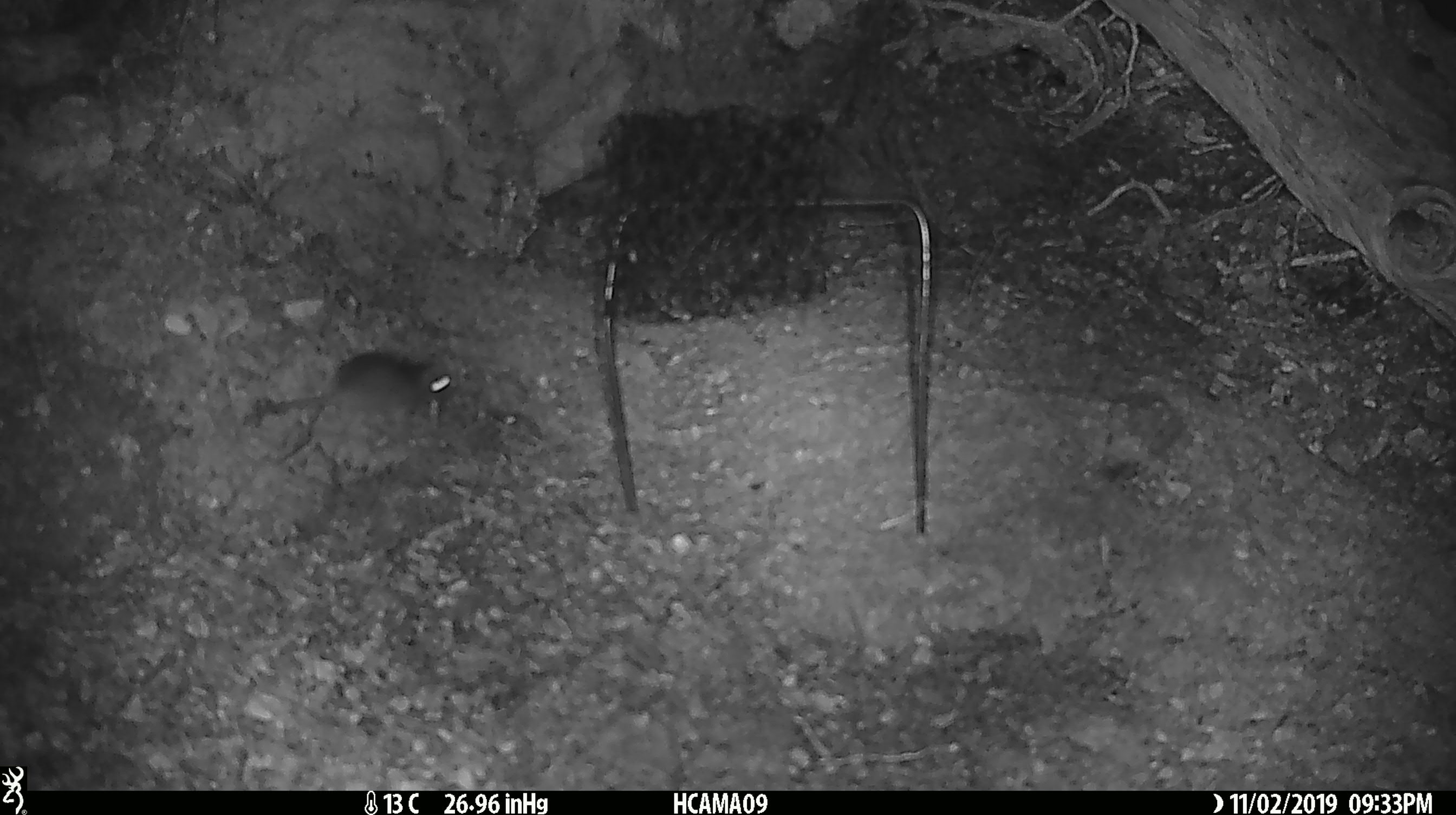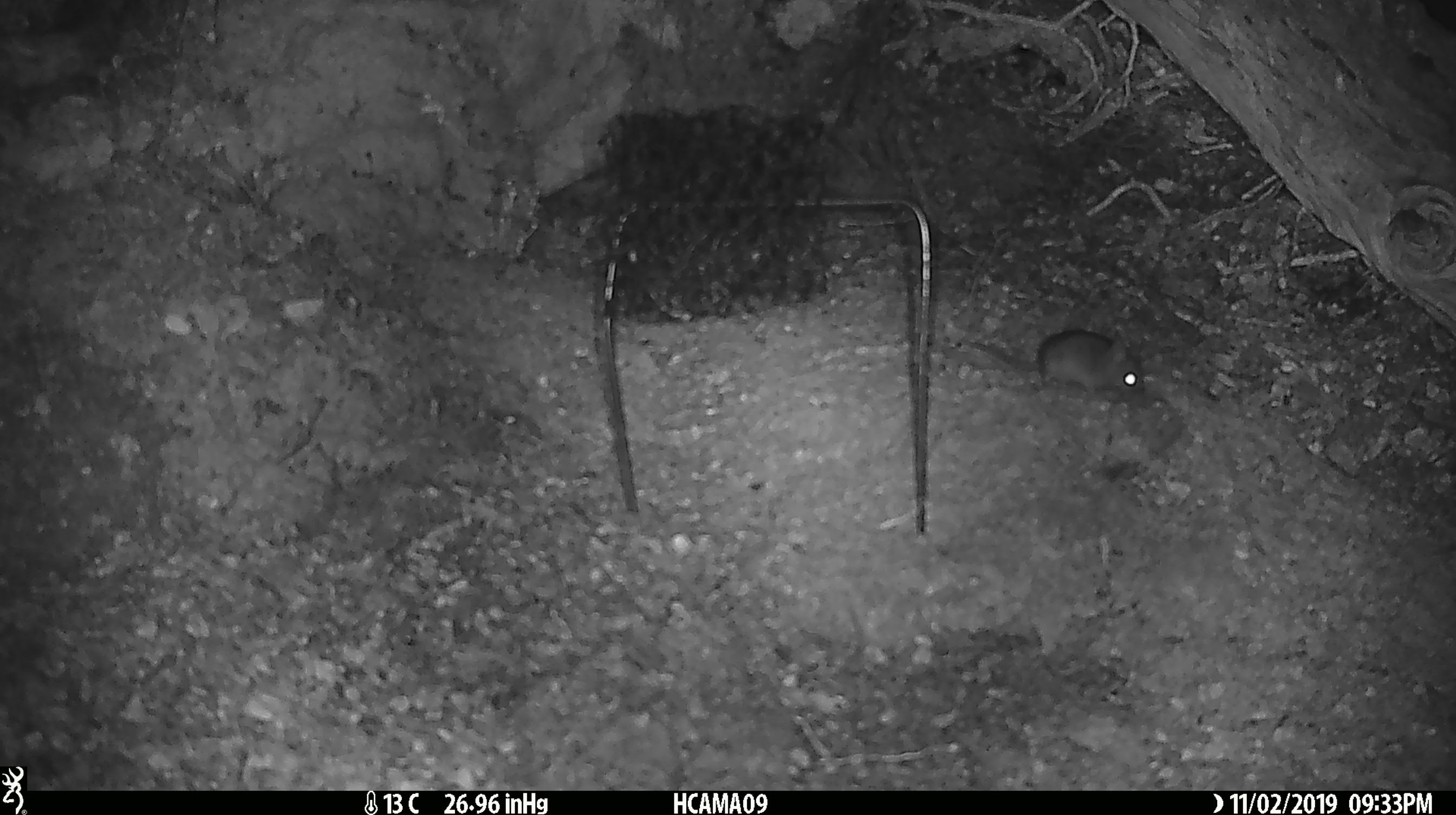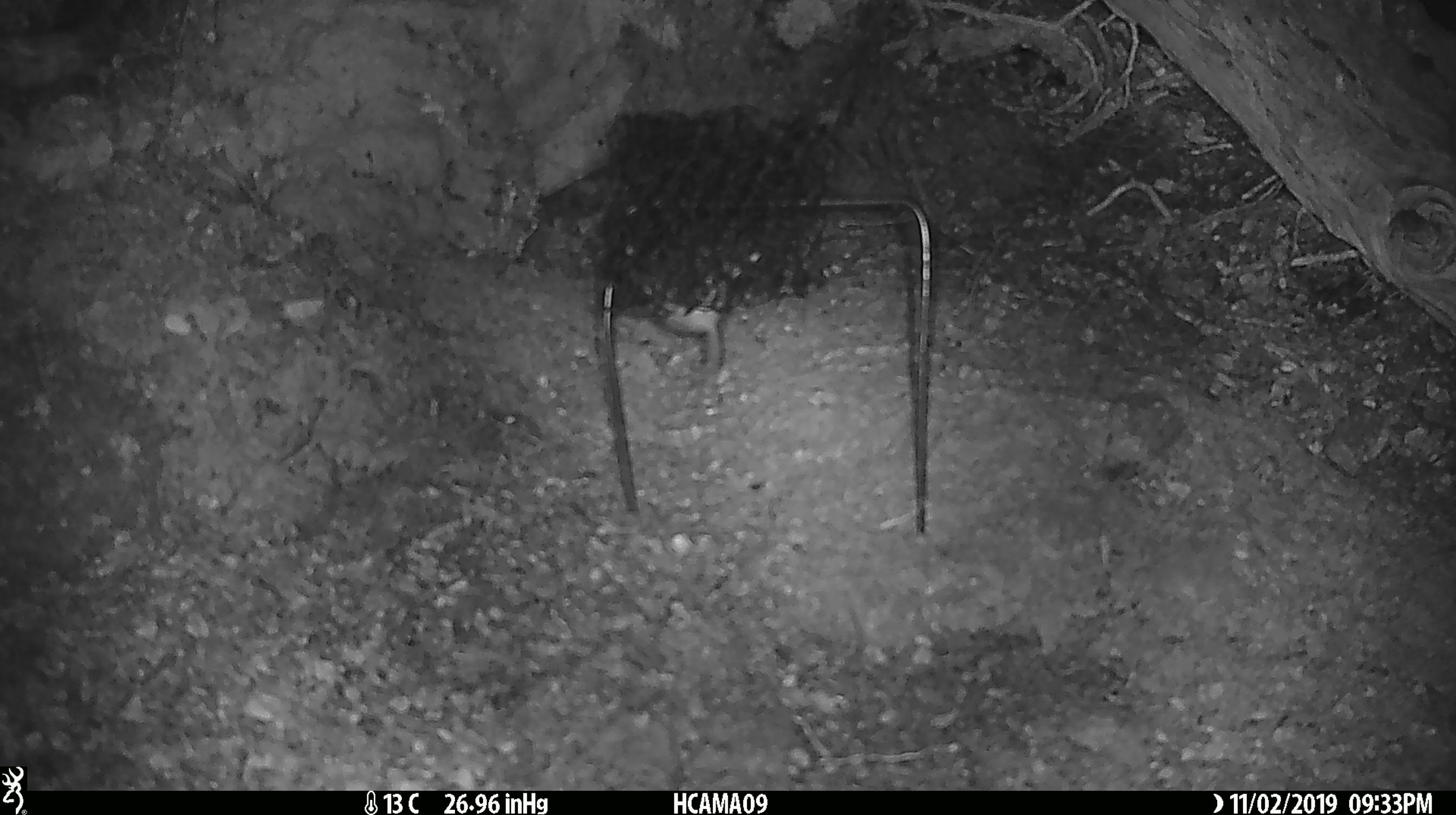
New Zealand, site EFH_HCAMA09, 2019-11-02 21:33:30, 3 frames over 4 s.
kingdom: Animalia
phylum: Chordata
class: Mammalia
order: Rodentia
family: Muridae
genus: Mus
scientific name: Mus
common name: mouse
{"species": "mouse (Mus)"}